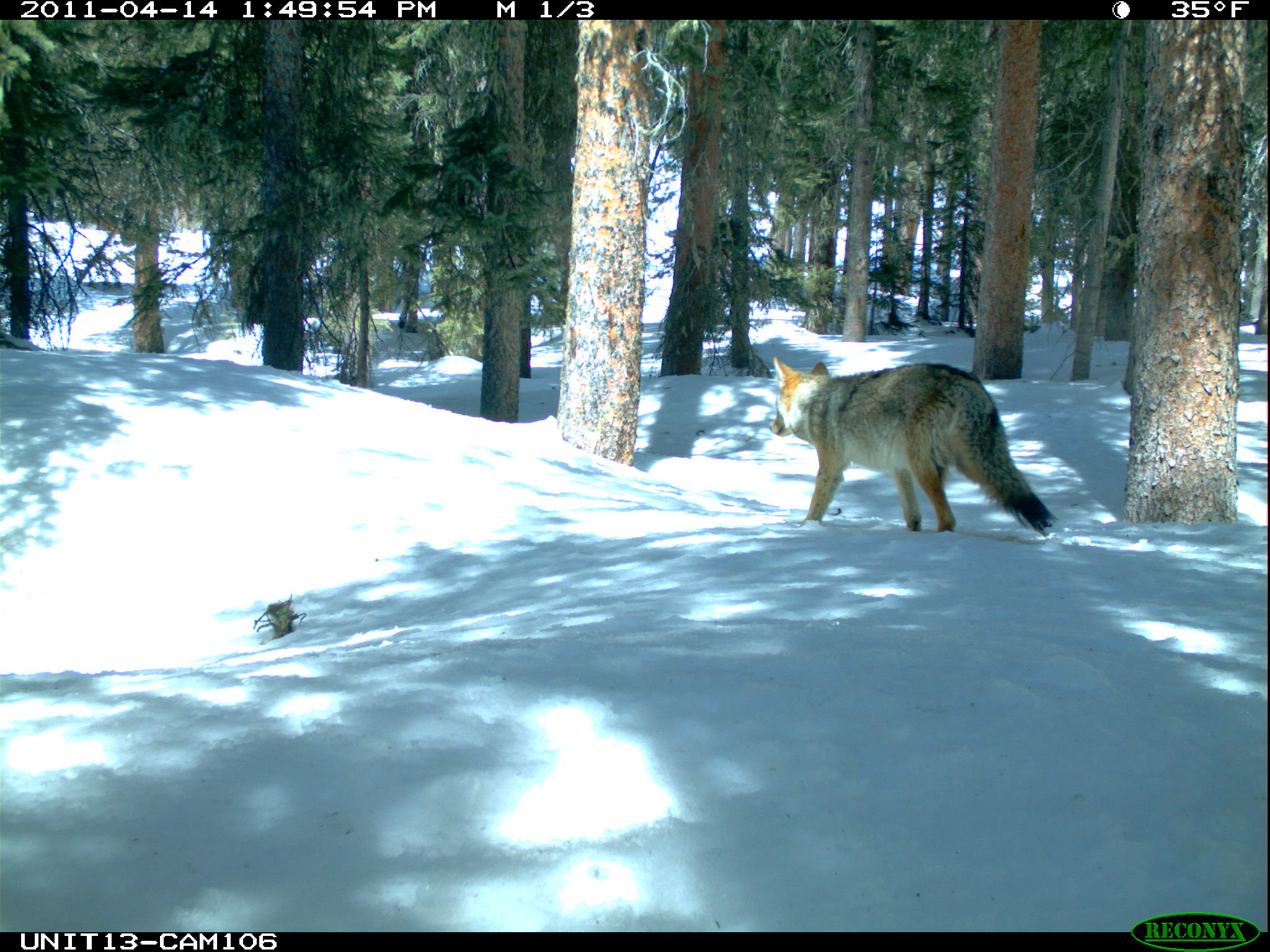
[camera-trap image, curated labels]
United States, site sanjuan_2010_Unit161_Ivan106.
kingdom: Animalia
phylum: Chordata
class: Mammalia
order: Carnivora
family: Canidae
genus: Canis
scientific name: Canis latrans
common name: coyote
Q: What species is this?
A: Canis latrans (coyote).